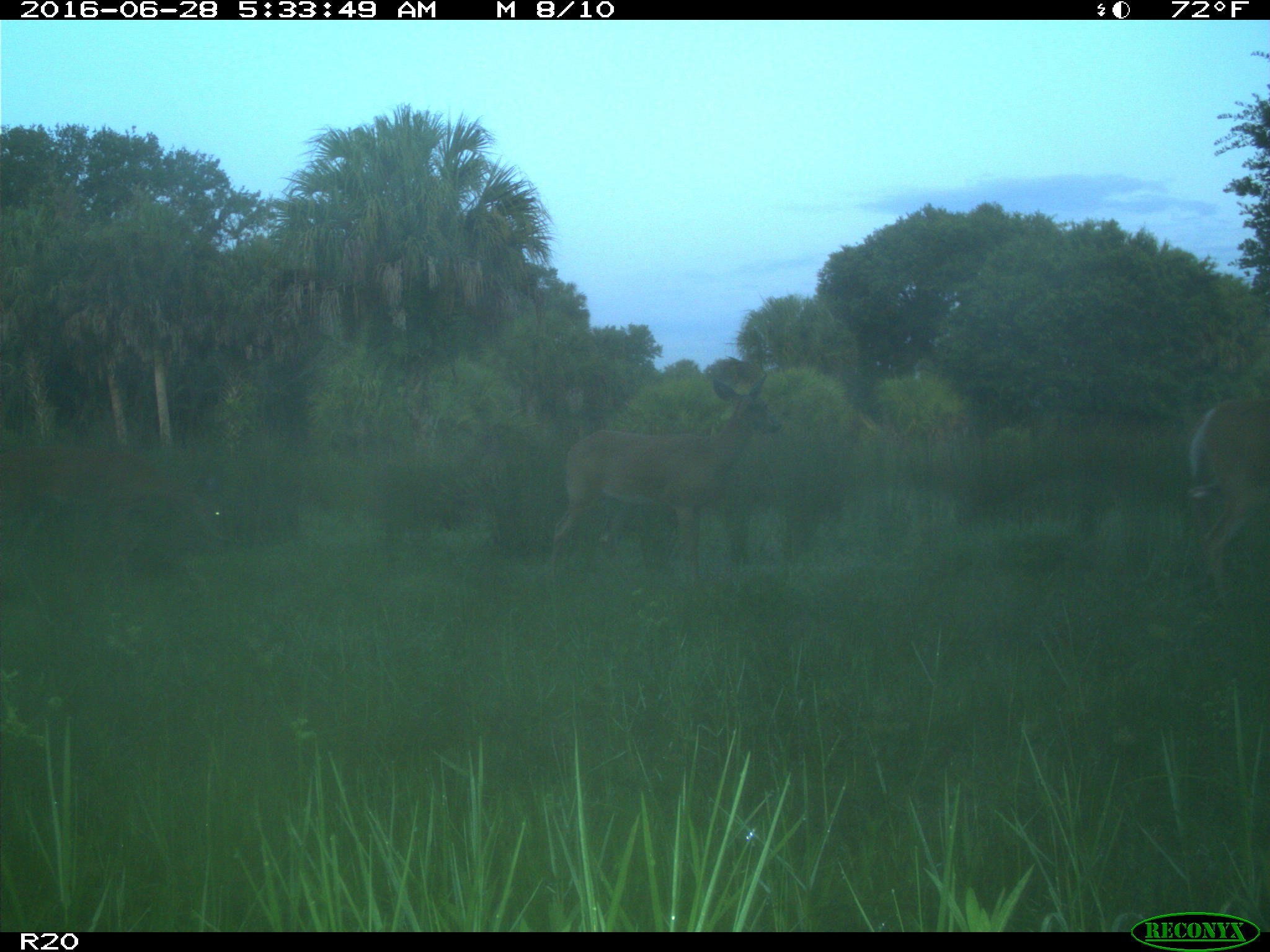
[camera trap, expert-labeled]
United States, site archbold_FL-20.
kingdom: Animalia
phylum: Chordata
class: Mammalia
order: Artiodactyla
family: Cervidae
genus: Odocoileus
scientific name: Odocoileus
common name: deer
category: unidentified deer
Unidentified deer (deer) (Odocoileus).